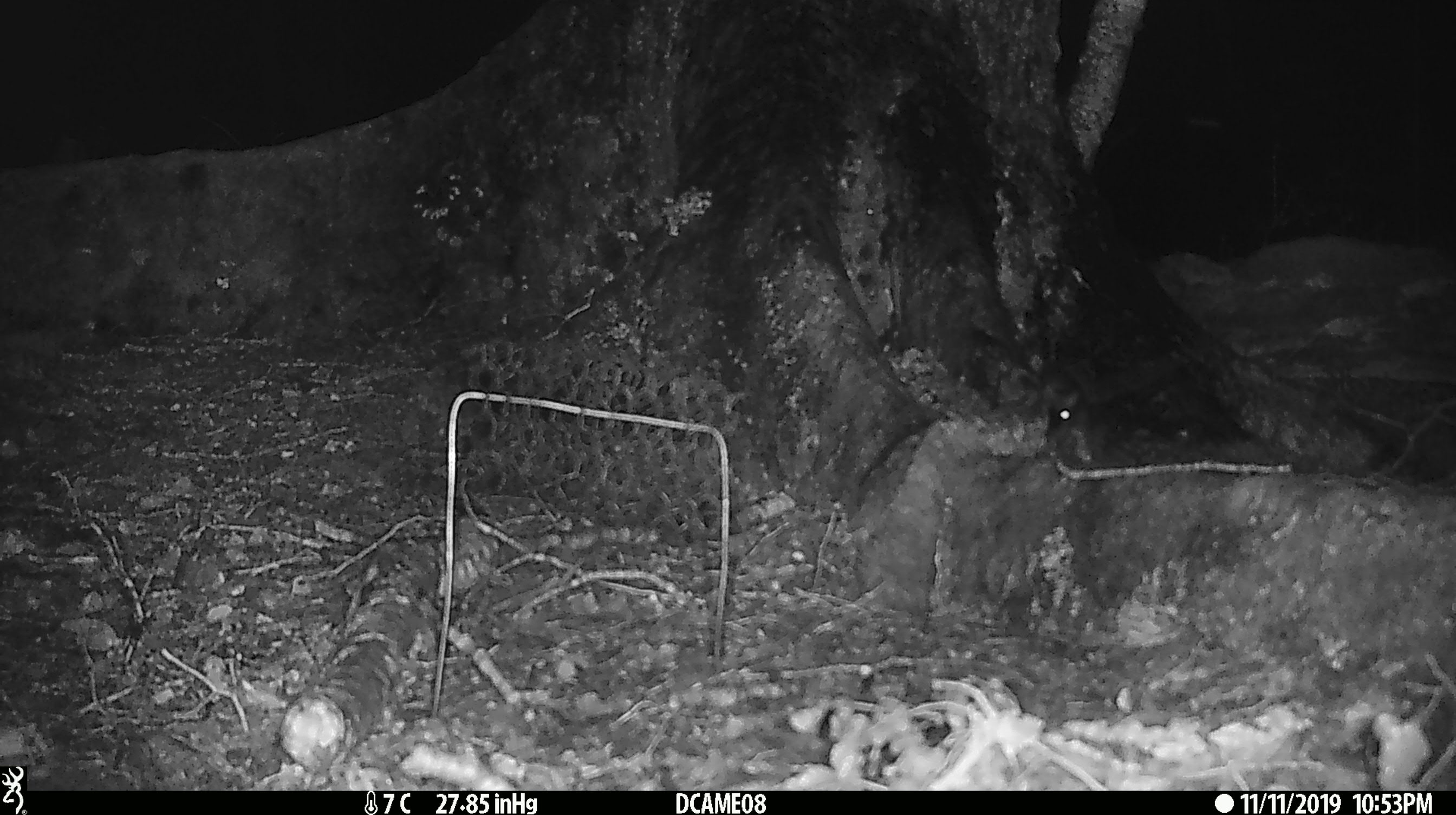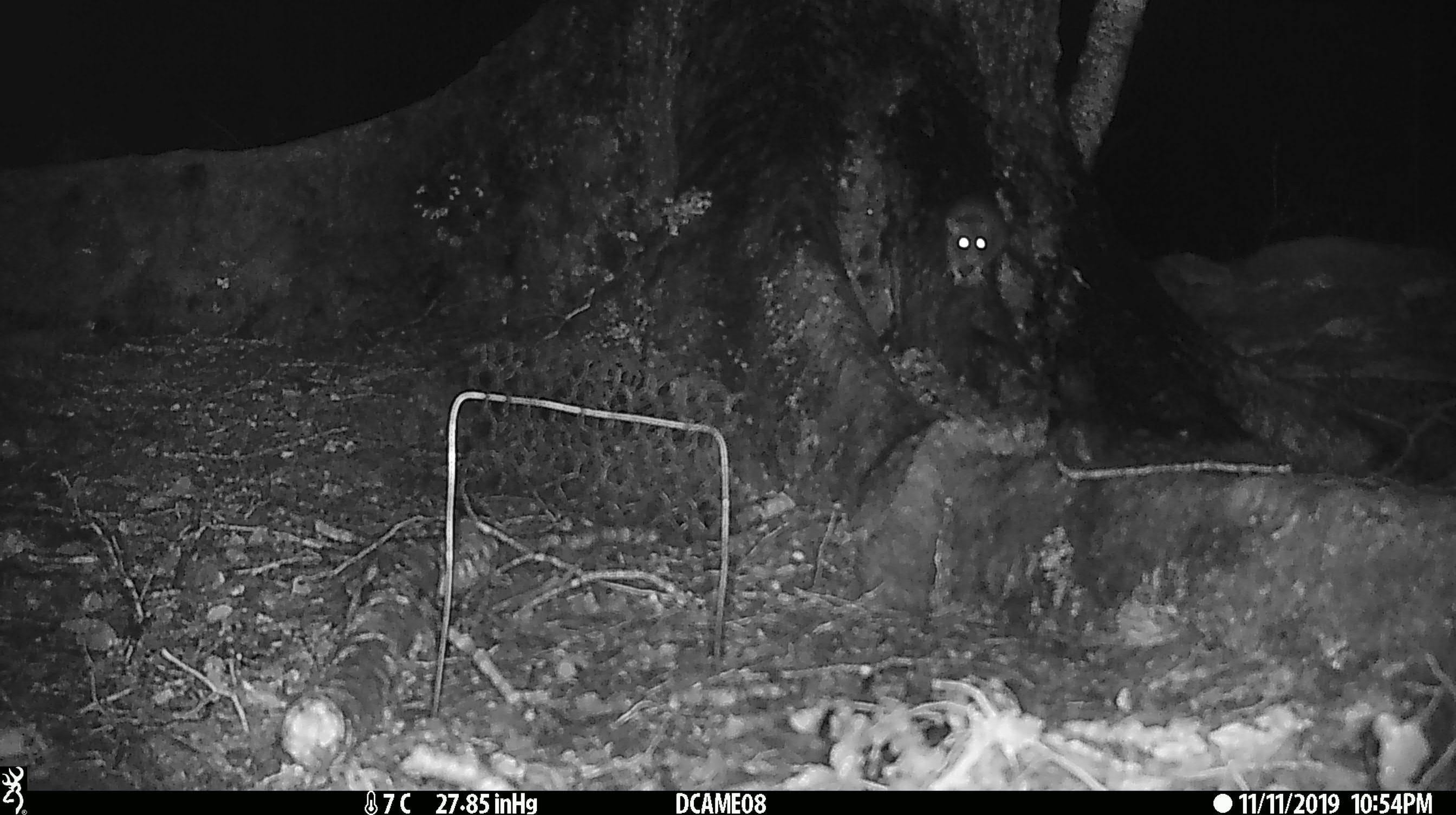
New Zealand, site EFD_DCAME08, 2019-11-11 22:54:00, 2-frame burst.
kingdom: Animalia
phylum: Chordata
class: Mammalia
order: Rodentia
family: Muridae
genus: Rattus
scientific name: Rattus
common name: rat